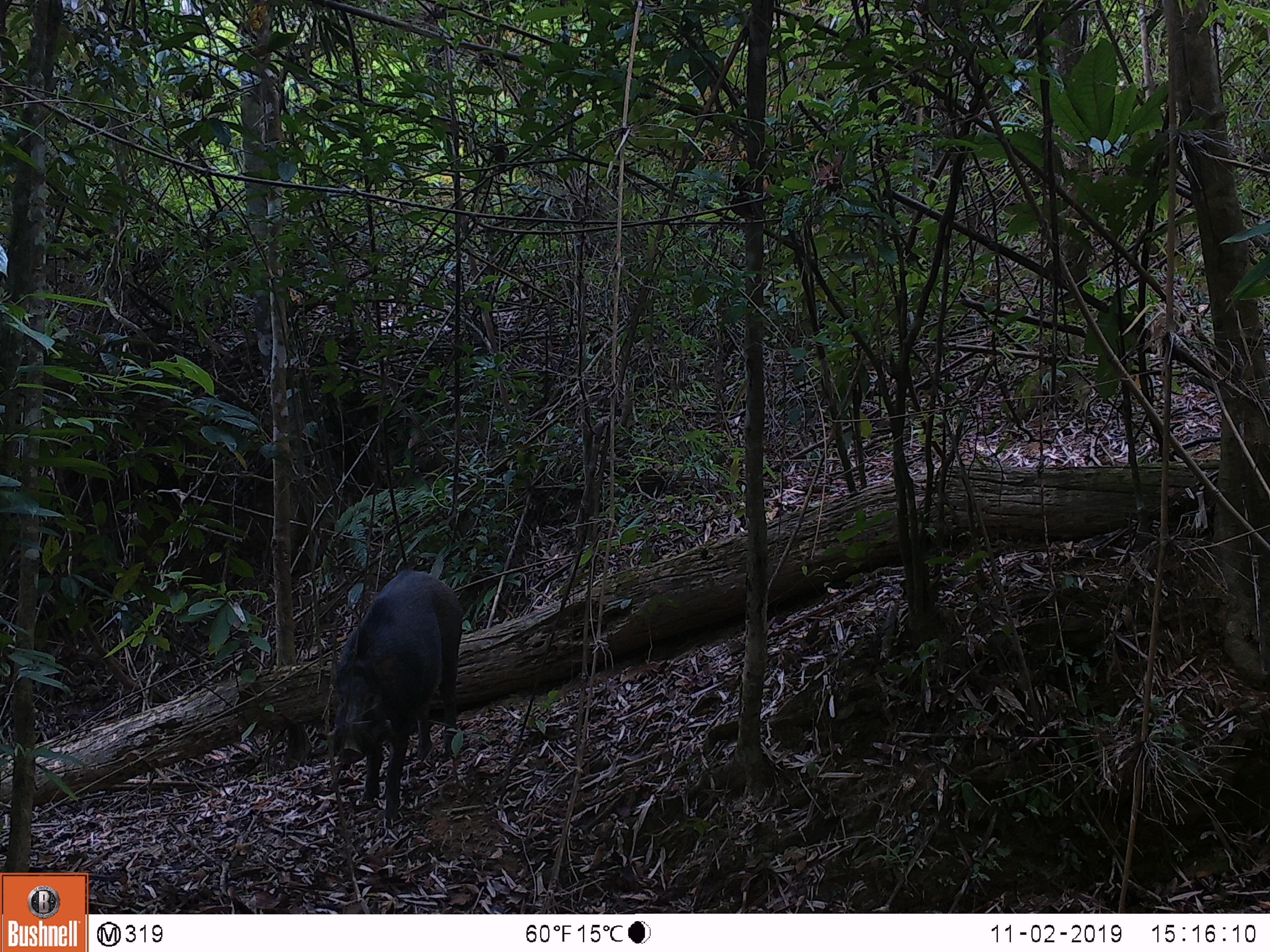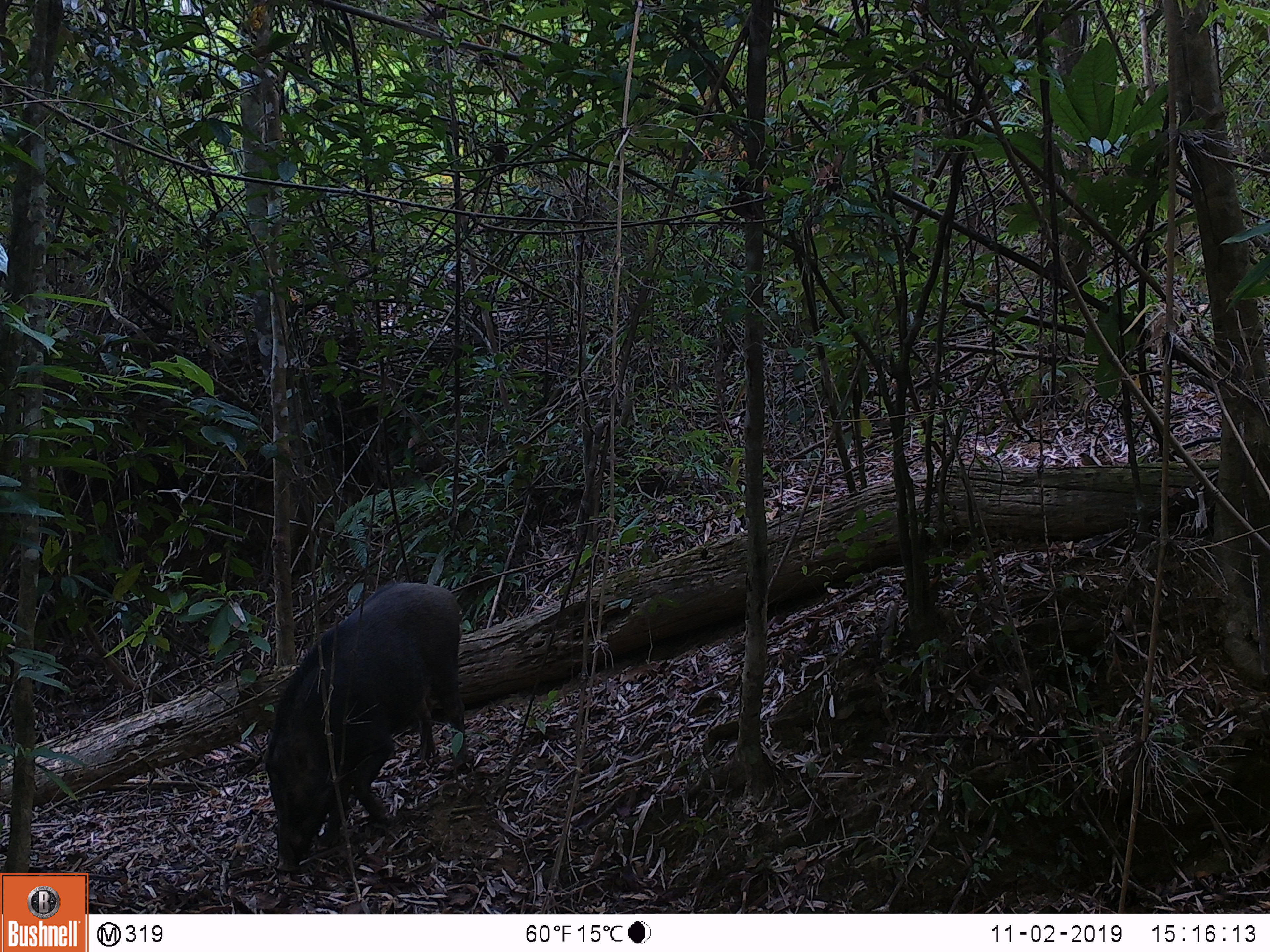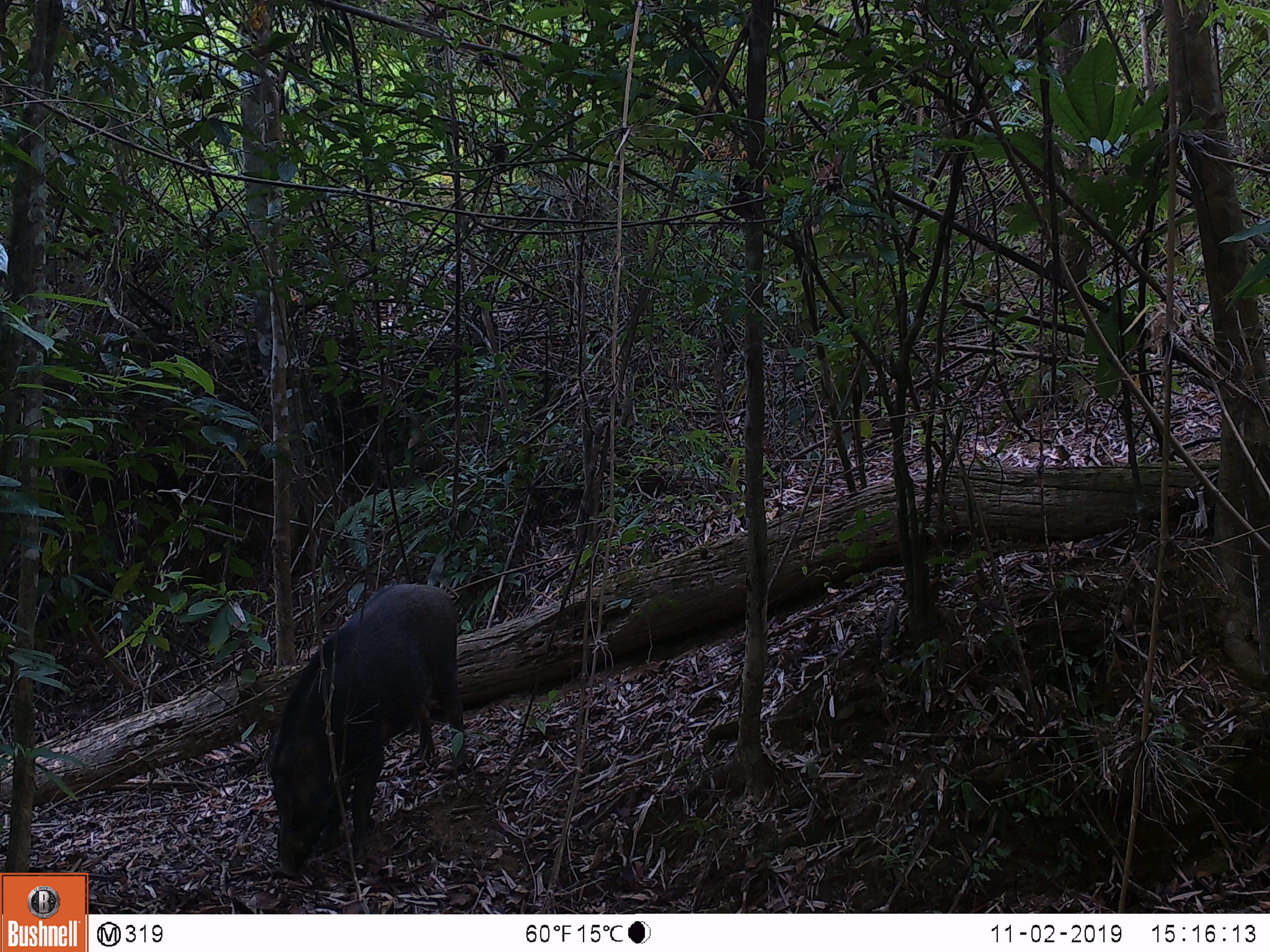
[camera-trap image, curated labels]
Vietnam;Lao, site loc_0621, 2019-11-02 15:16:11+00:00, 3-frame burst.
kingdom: Animalia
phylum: Chordata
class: Mammalia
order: Artiodactyla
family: Suidae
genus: Sus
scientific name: Sus scrofa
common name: eurasian wild pig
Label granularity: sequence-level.